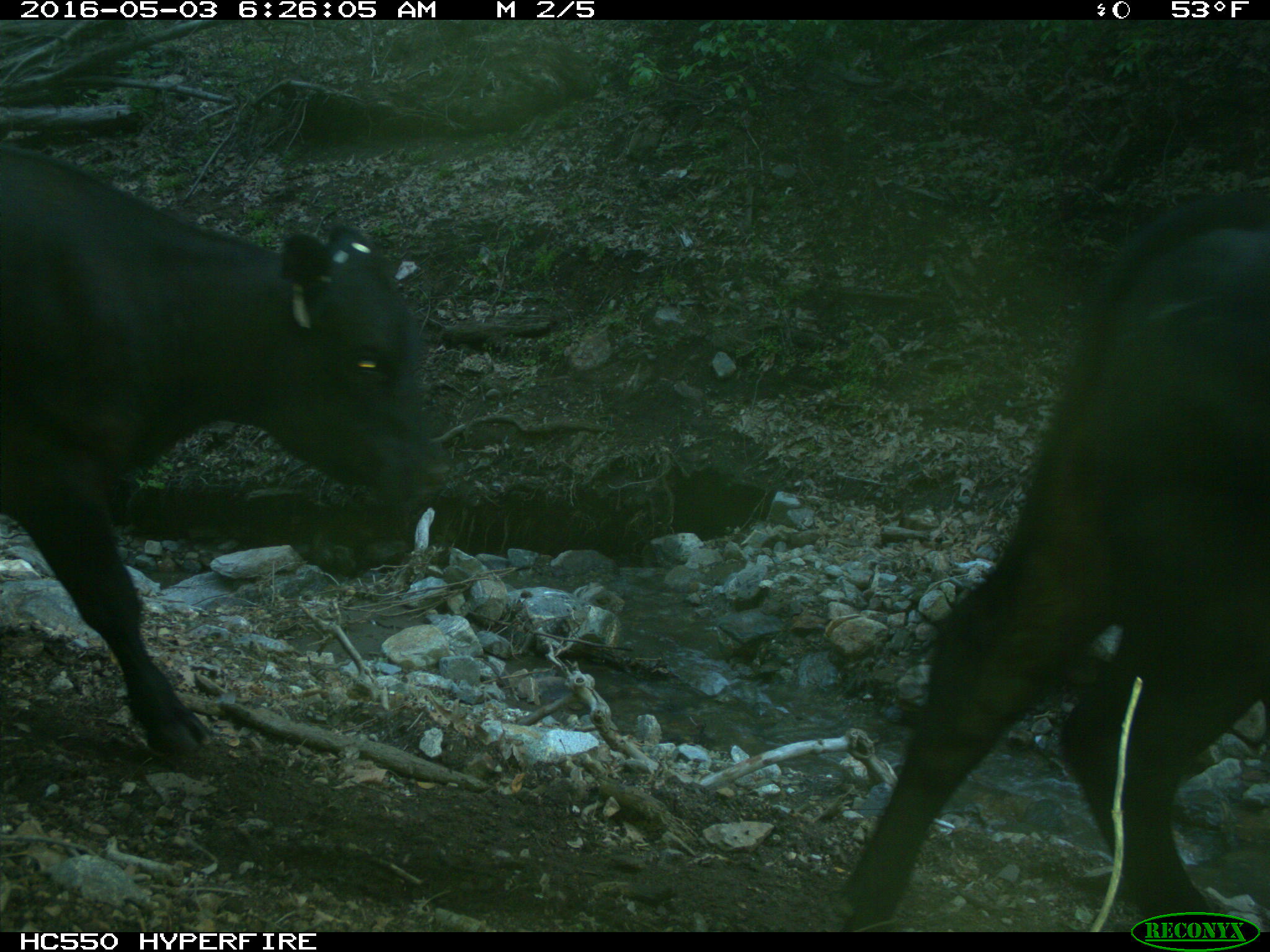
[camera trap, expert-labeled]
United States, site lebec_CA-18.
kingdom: Animalia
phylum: Chordata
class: Mammalia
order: Artiodactyla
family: Bovidae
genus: Bos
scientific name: Bos taurus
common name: domestic cow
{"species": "Bos taurus (domestic cow)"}